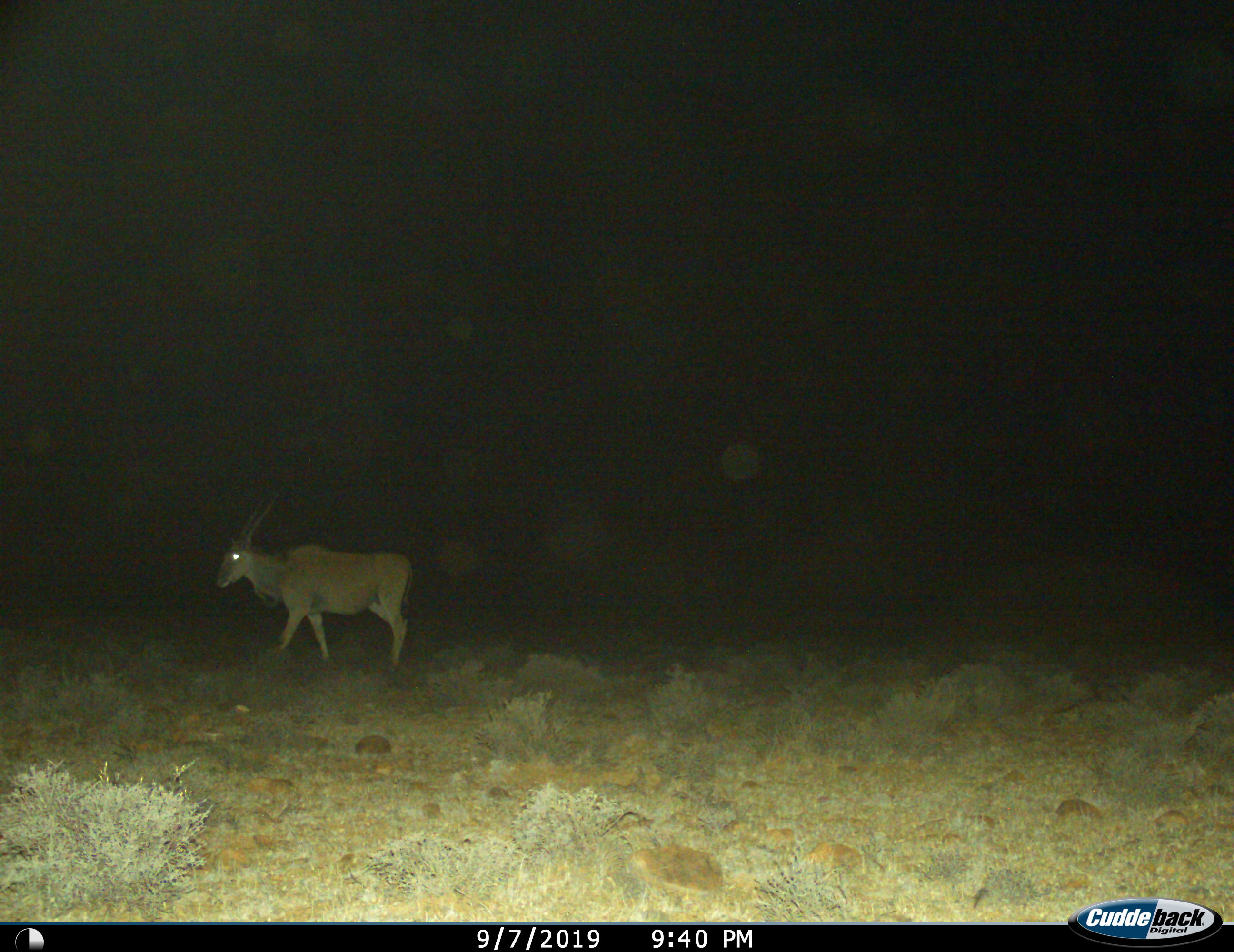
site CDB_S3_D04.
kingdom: Animalia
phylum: Chordata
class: Mammalia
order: Artiodactyla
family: Bovidae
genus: Tragelaphus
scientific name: Tragelaphus oryx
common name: eland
Eland (Tragelaphus oryx), count 1. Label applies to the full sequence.